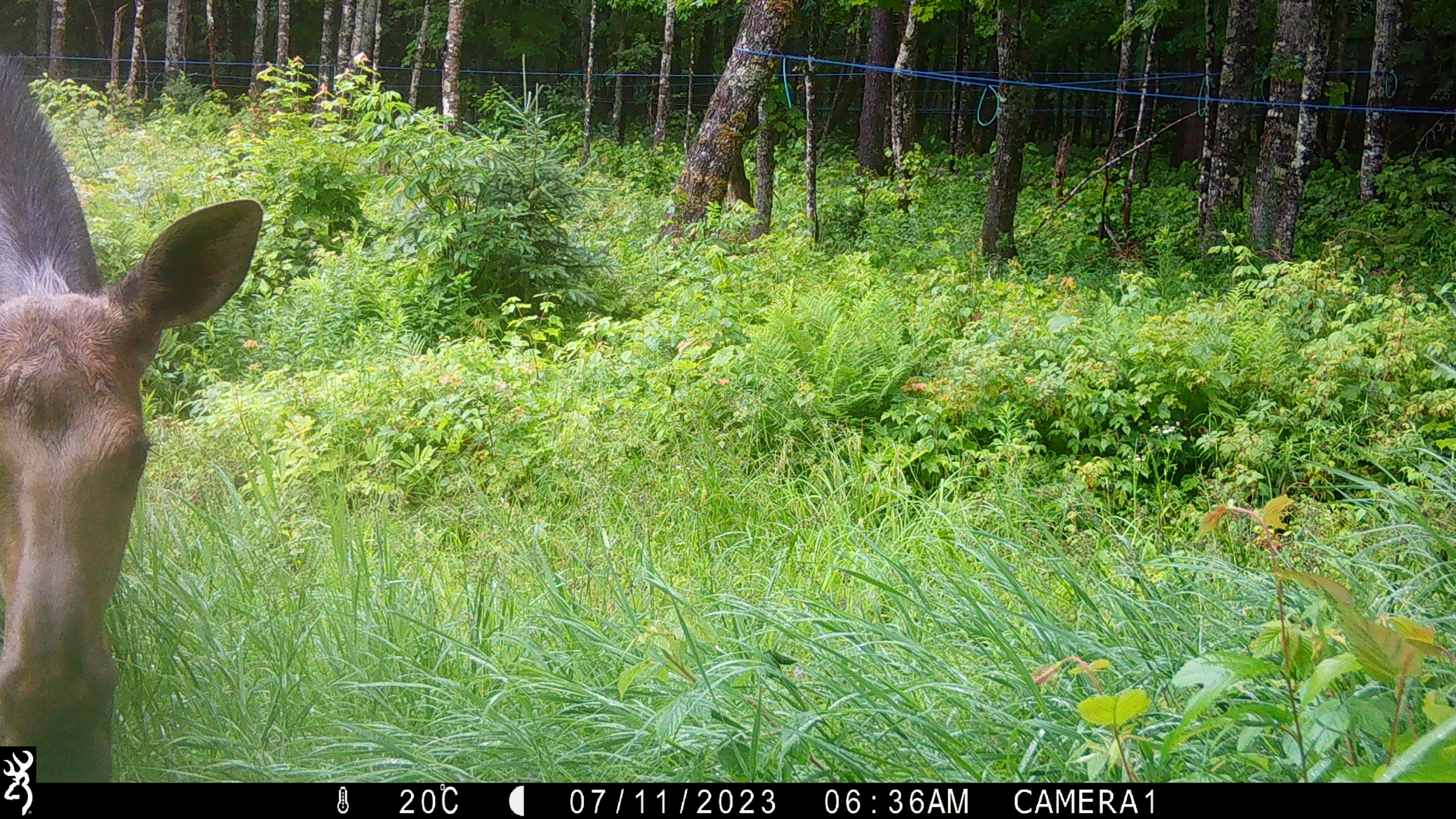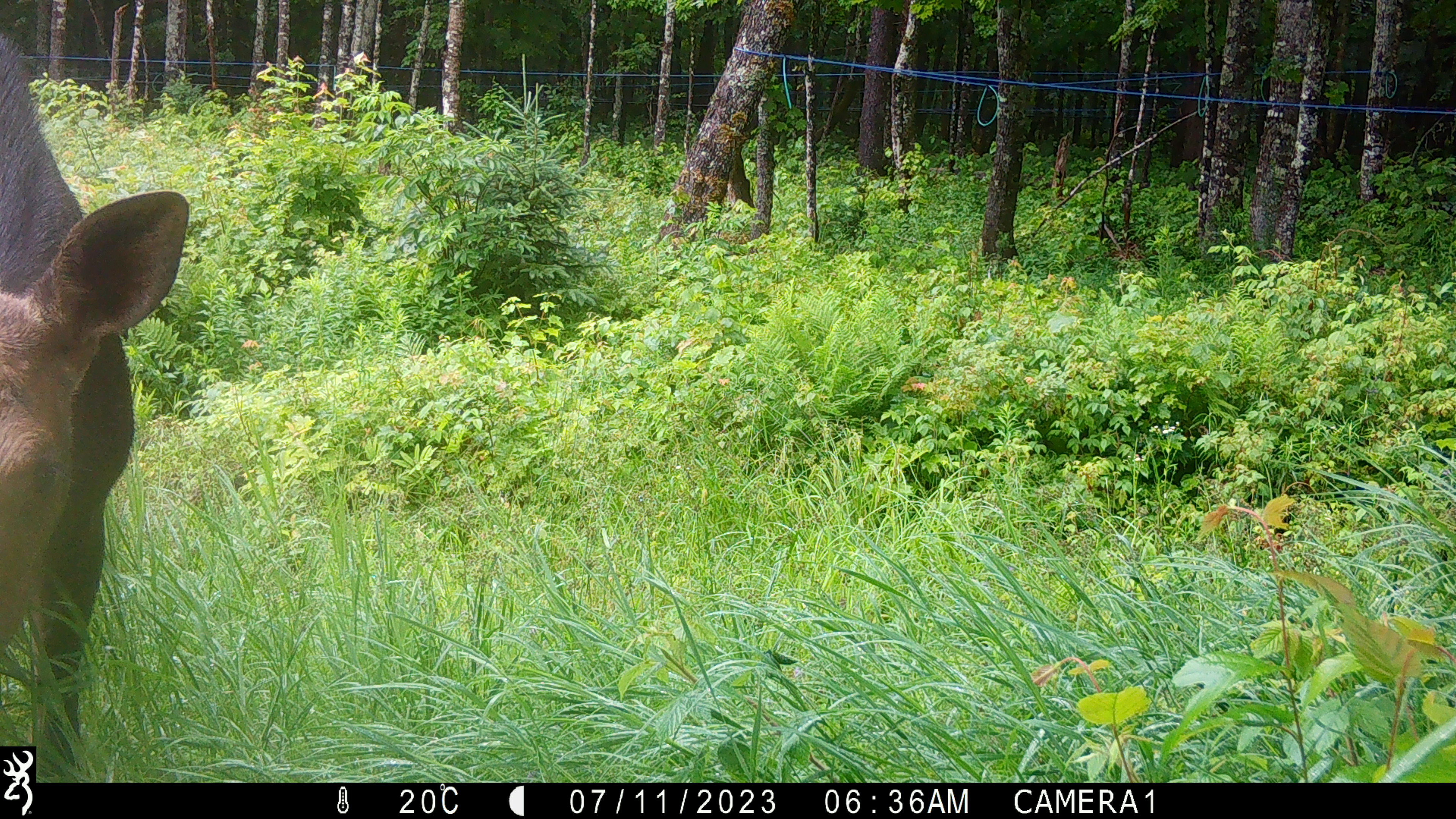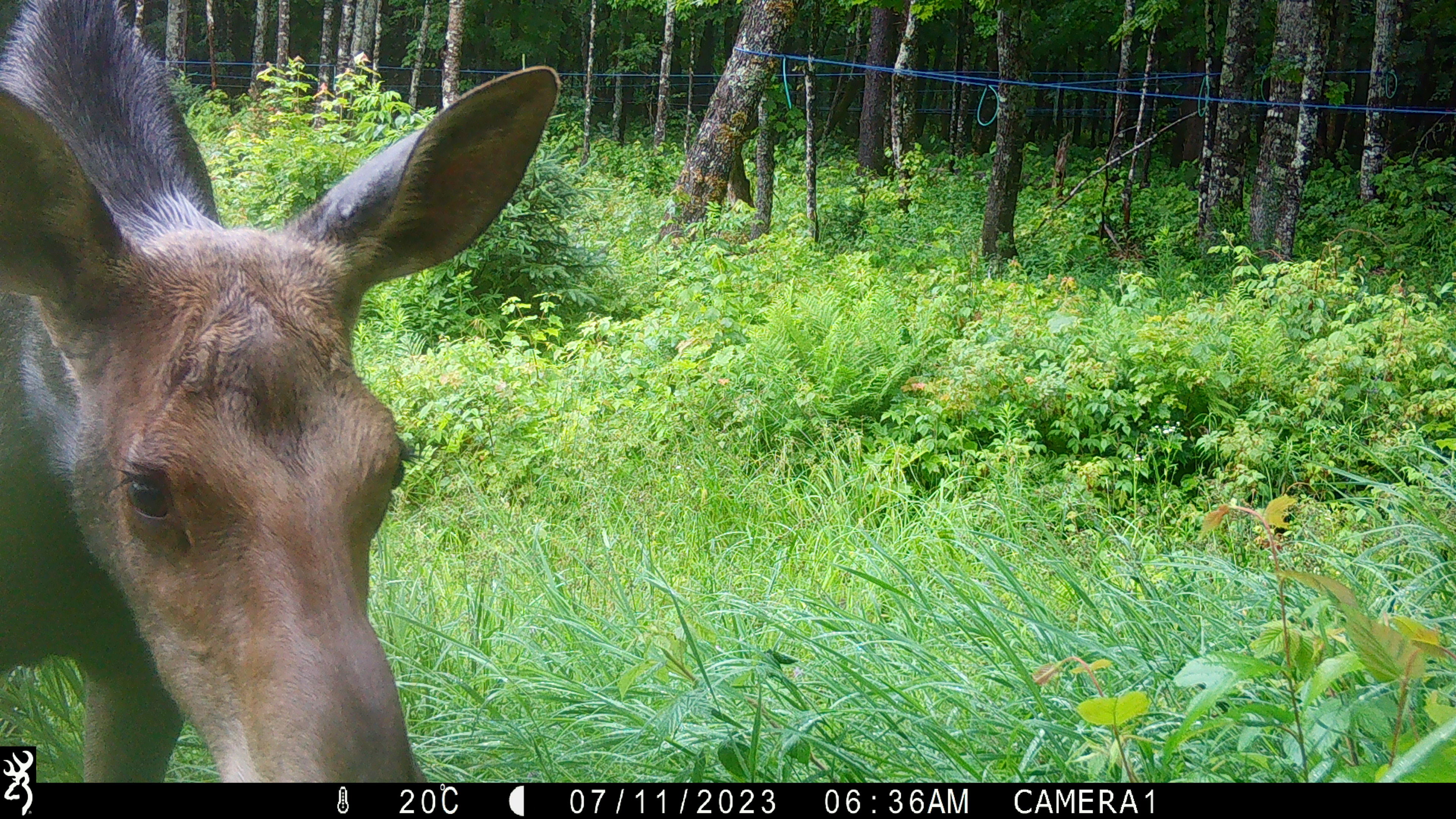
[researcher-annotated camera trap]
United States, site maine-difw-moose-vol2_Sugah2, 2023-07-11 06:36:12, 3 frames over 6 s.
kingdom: Animalia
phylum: Chordata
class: Mammalia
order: Artiodactyla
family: Cervidae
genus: Alces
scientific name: Alces alces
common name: moose